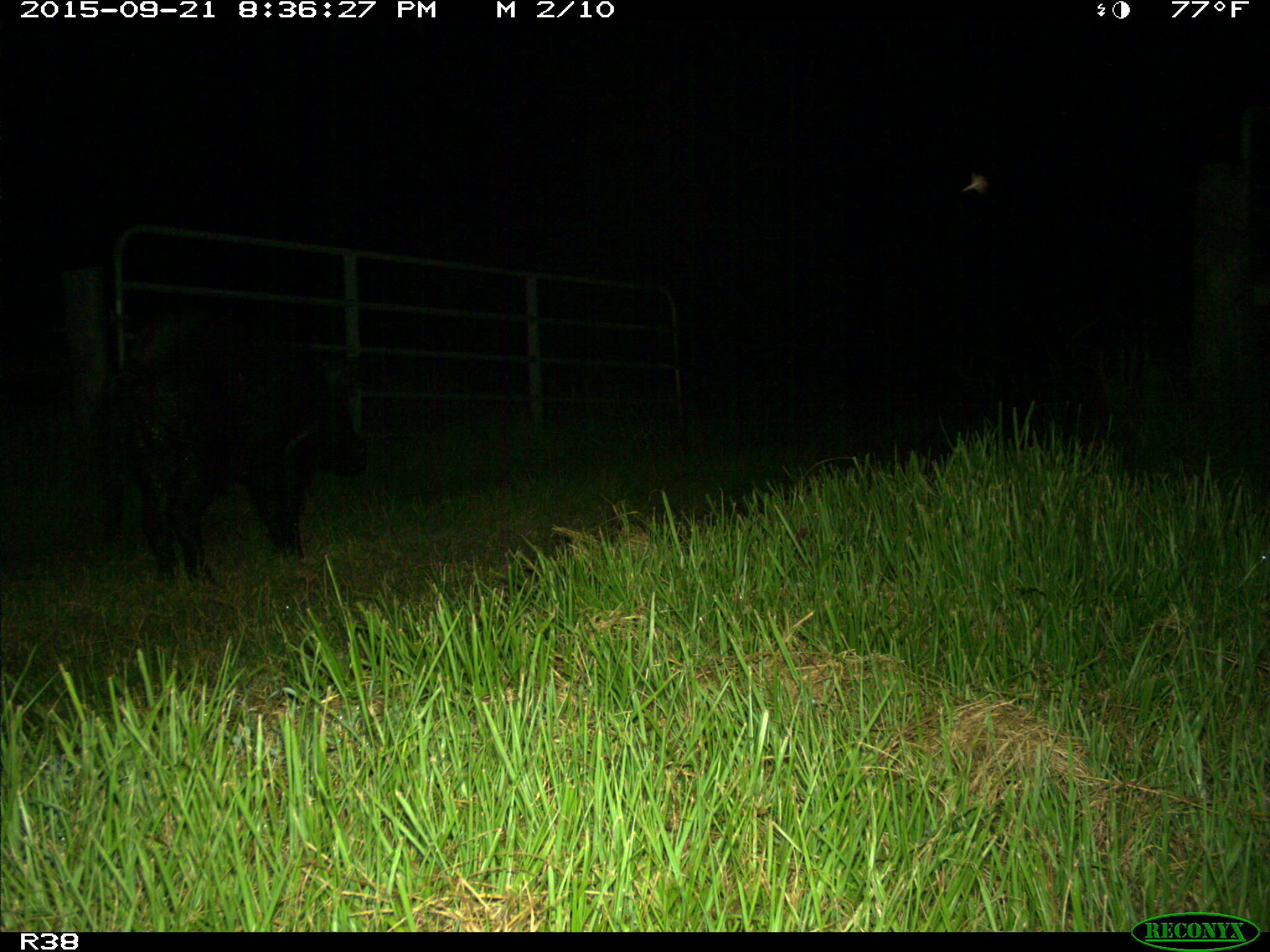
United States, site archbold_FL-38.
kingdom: Animalia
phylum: Chordata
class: Mammalia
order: Artiodactyla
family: Suidae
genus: Sus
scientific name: Sus scrofa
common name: wild boar